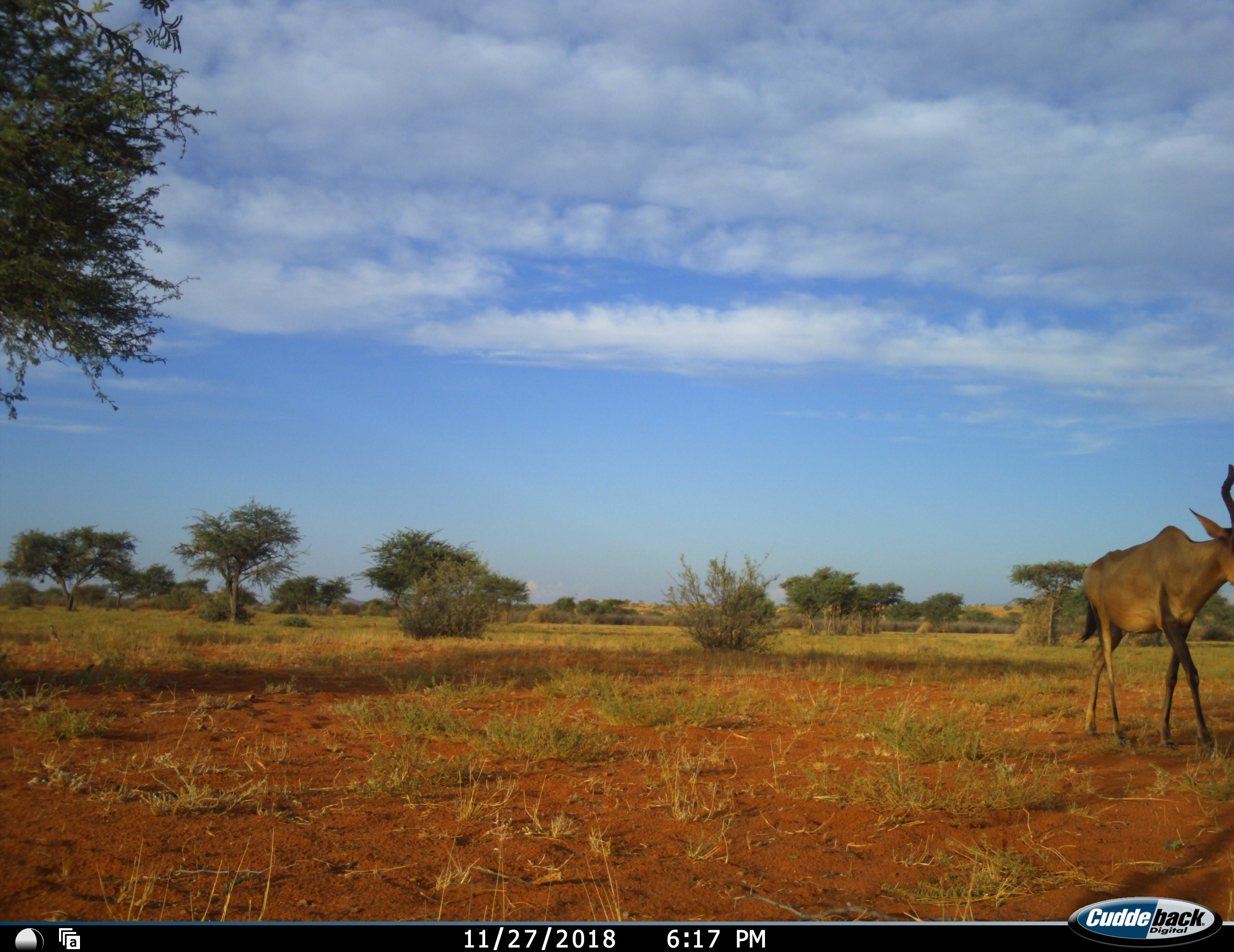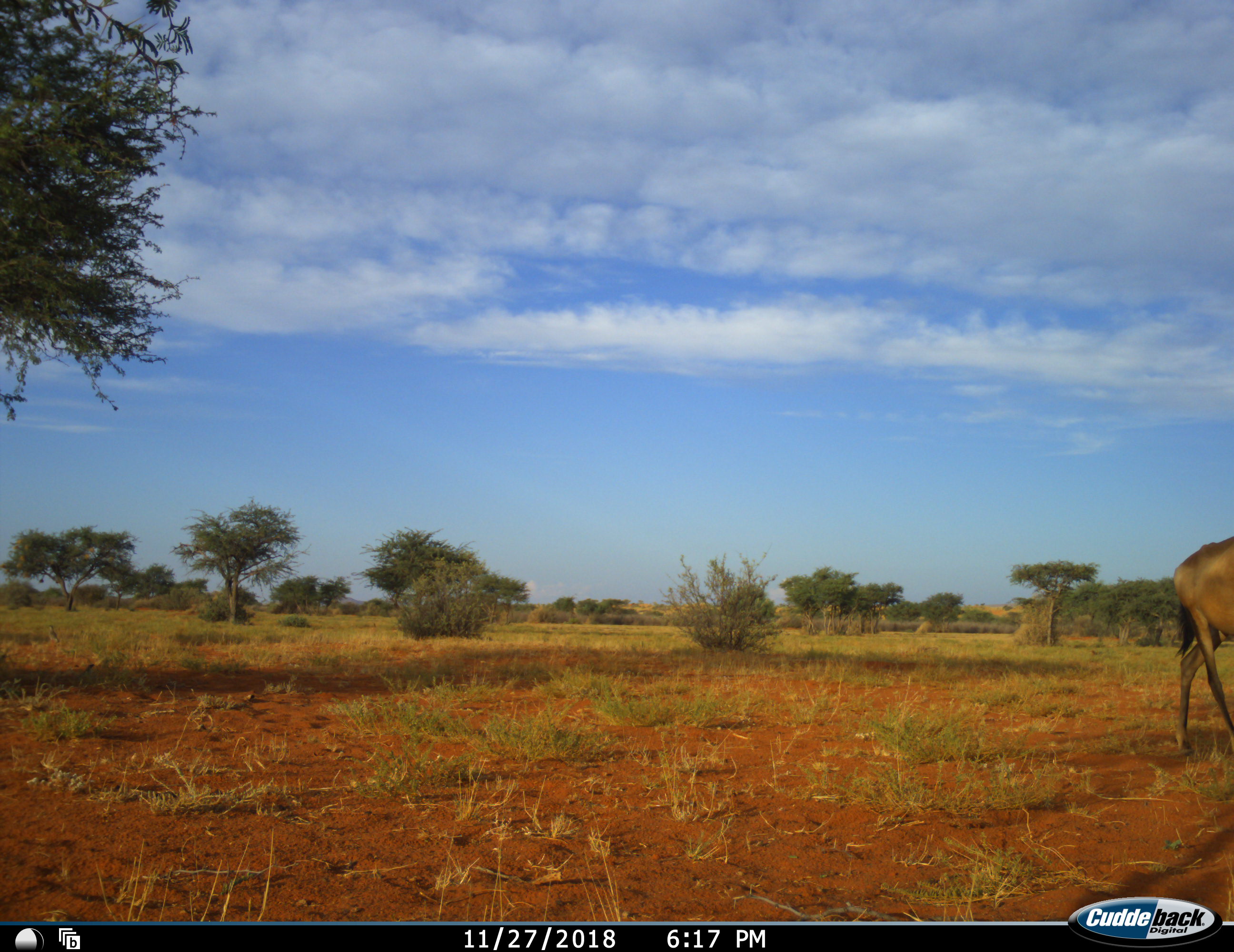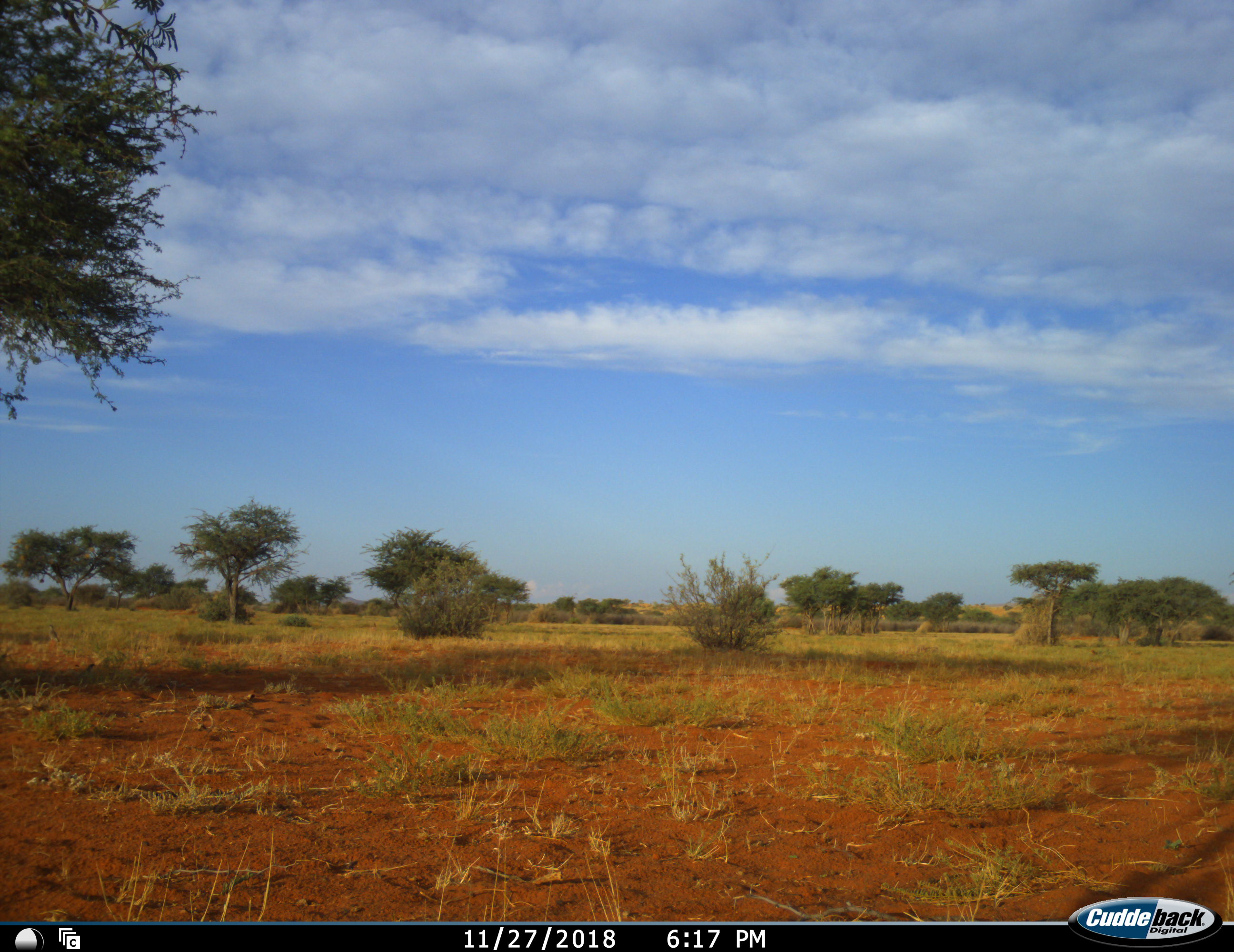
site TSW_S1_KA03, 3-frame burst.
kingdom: Animalia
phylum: Chordata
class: Mammalia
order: Artiodactyla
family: Bovidae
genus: Alcelaphus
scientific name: Alcelaphus buselaphus caama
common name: red hartebeest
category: hartebeestred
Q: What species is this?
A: Hartebeestred (red hartebeest) (Alcelaphus buselaphus caama).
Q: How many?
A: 1.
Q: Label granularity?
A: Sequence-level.